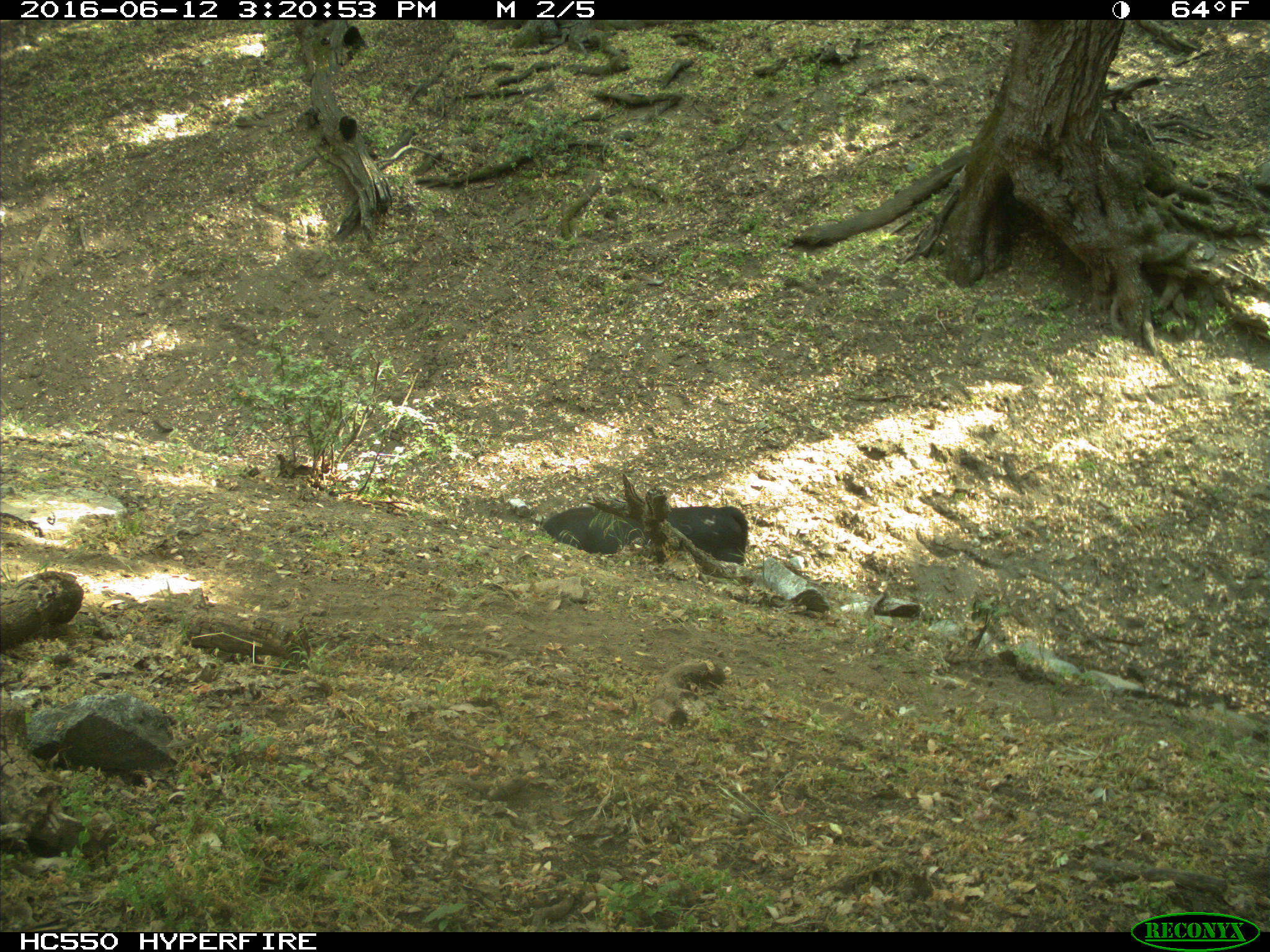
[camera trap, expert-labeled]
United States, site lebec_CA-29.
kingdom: Animalia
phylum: Chordata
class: Mammalia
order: Artiodactyla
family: Bovidae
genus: Bos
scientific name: Bos taurus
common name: domestic cow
Bos taurus (domestic cow).